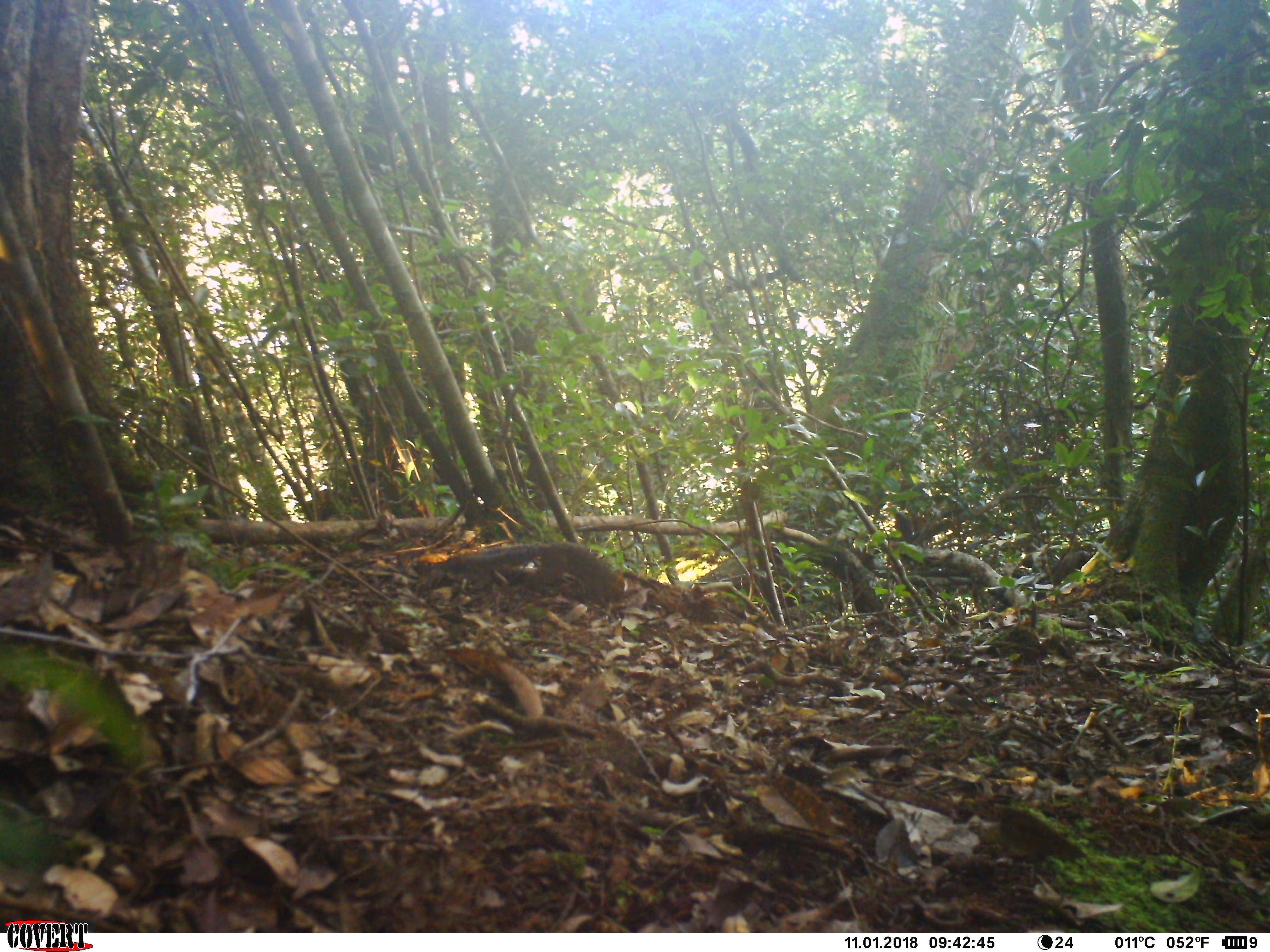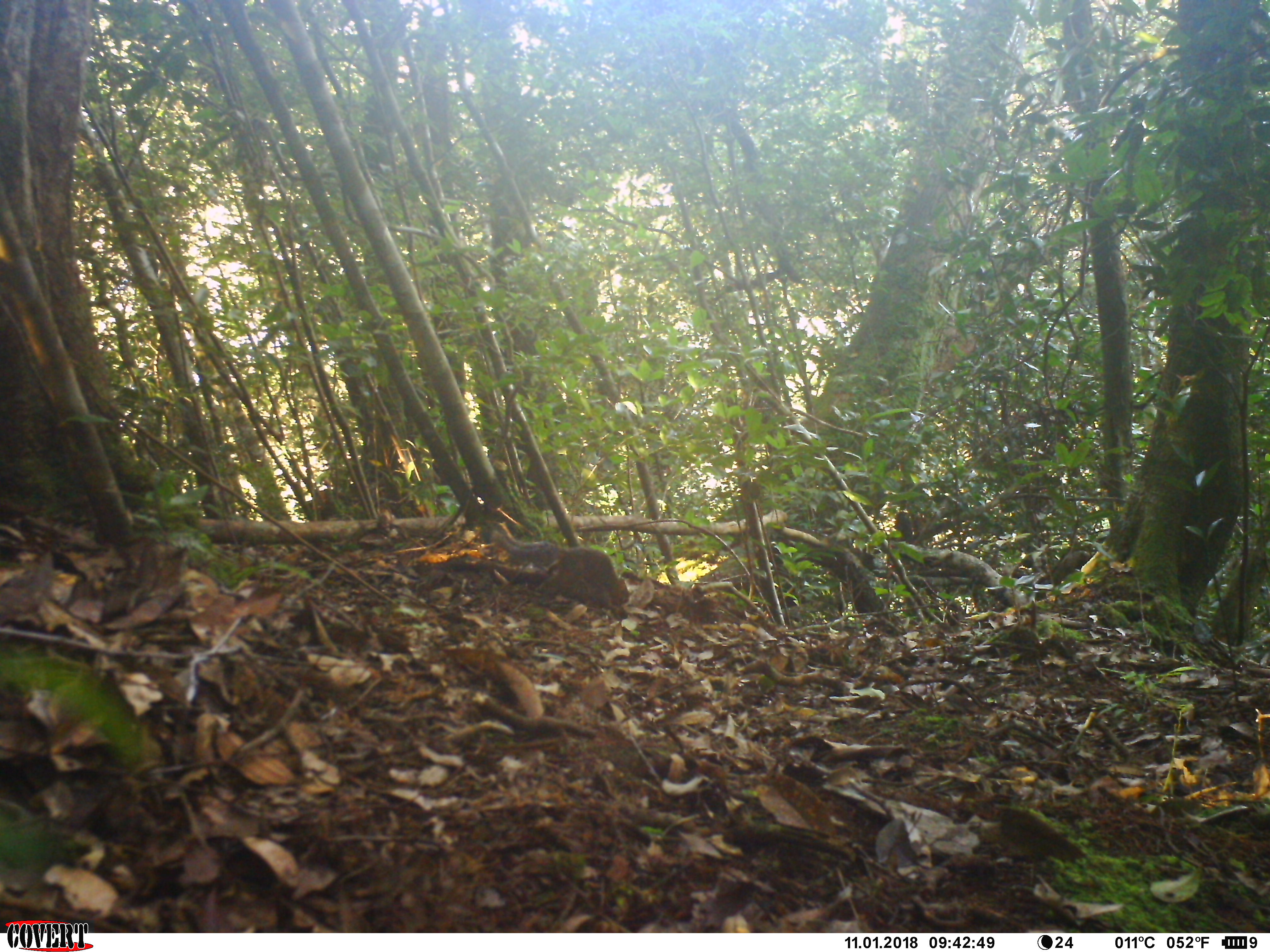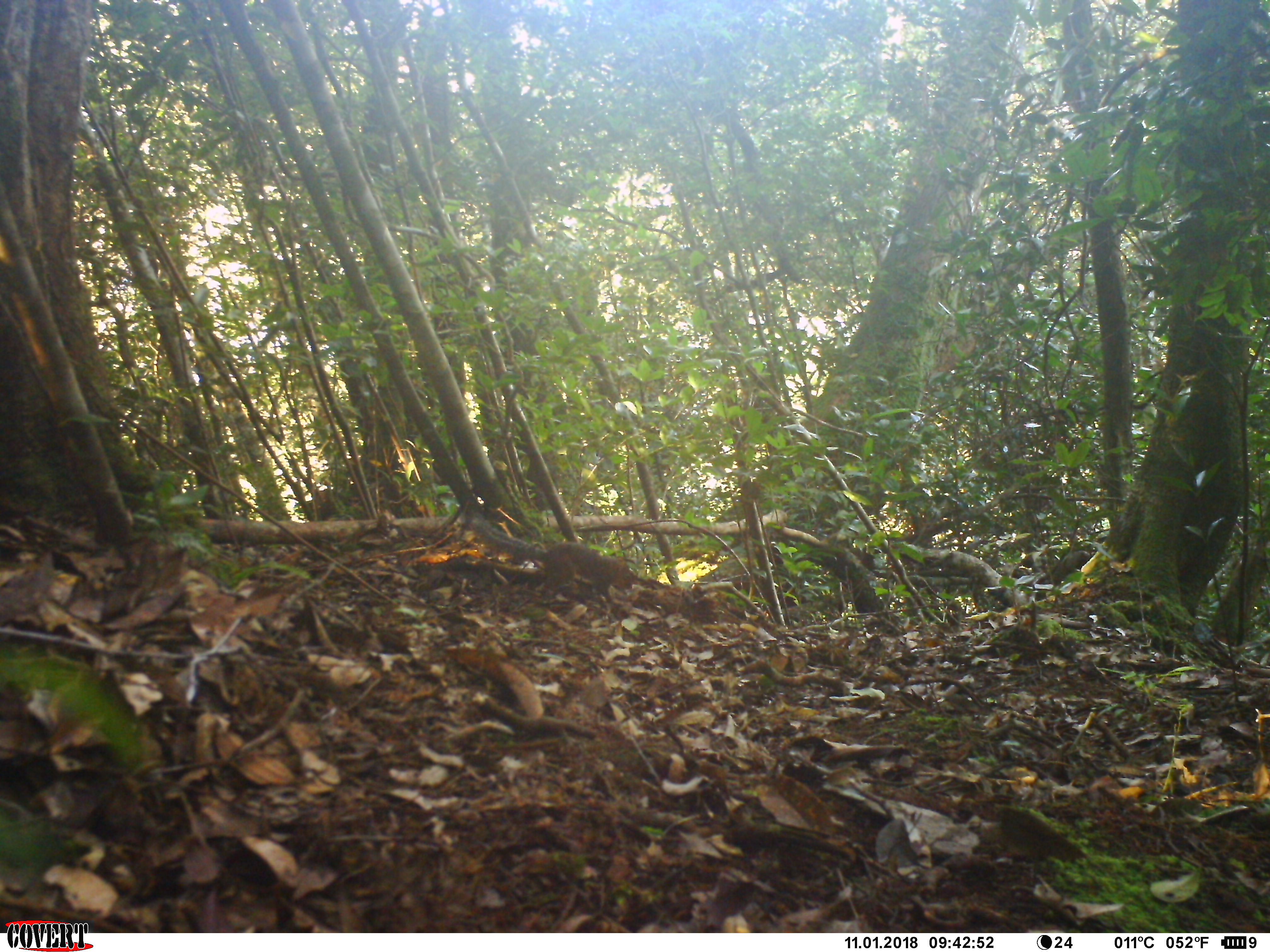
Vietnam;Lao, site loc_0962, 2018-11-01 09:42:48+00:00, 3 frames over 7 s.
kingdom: Animalia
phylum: Chordata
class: Mammalia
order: Rodentia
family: Sciuridae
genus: Dremomys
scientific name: Dremomys rufigenis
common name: red-cheeked squirrel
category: red cheeked squirrel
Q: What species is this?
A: Red cheeked squirrel (red-cheeked squirrel) (Dremomys rufigenis).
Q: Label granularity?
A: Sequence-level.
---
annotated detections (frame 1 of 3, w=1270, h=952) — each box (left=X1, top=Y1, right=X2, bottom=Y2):
red cheeked squirrel: (left=440, top=540, right=626, bottom=602)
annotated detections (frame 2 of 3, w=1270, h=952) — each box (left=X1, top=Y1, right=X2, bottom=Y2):
red cheeked squirrel: (left=490, top=529, right=630, bottom=613)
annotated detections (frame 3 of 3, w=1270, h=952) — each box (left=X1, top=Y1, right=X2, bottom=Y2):
red cheeked squirrel: (left=473, top=520, right=636, bottom=605)